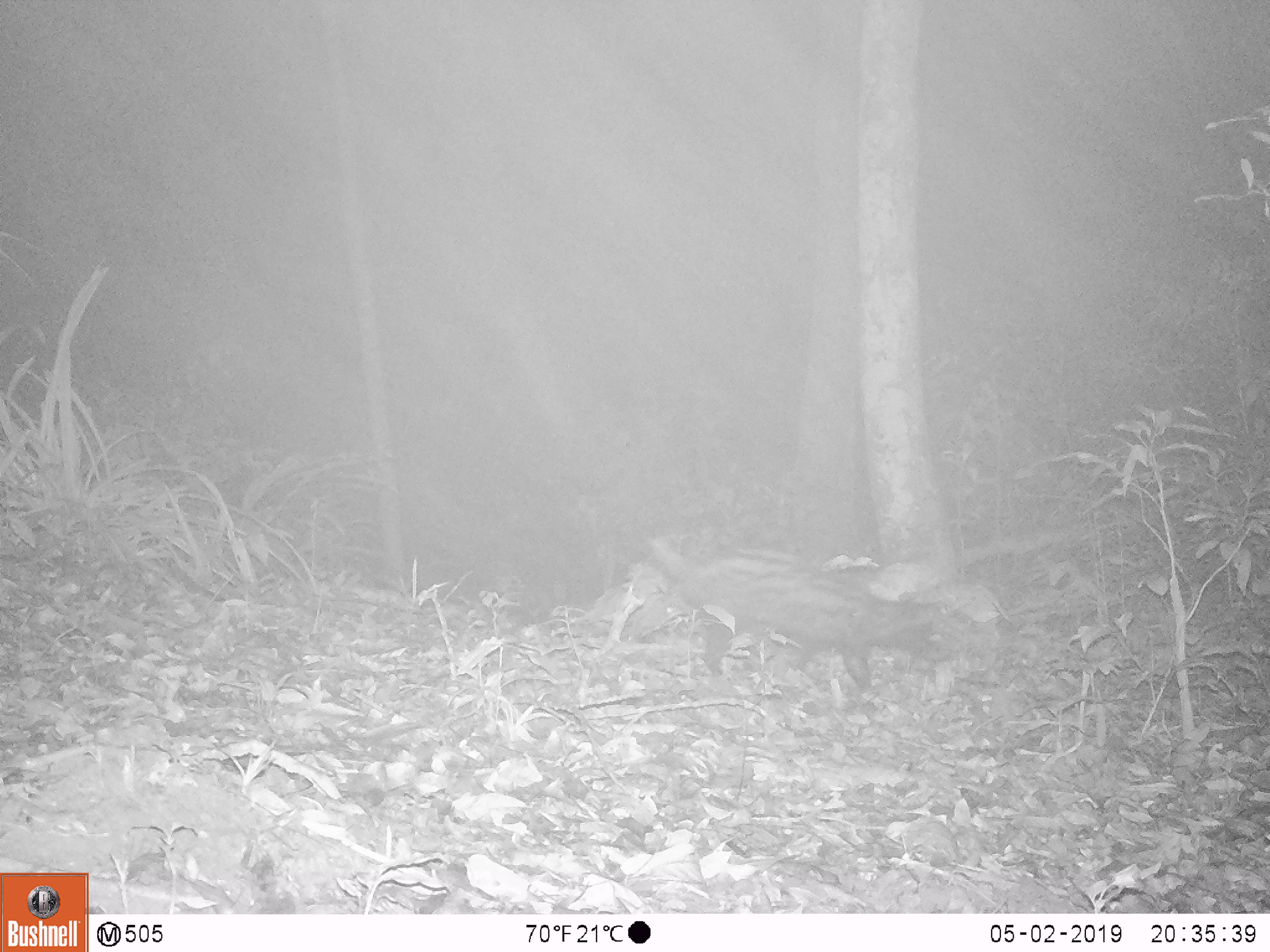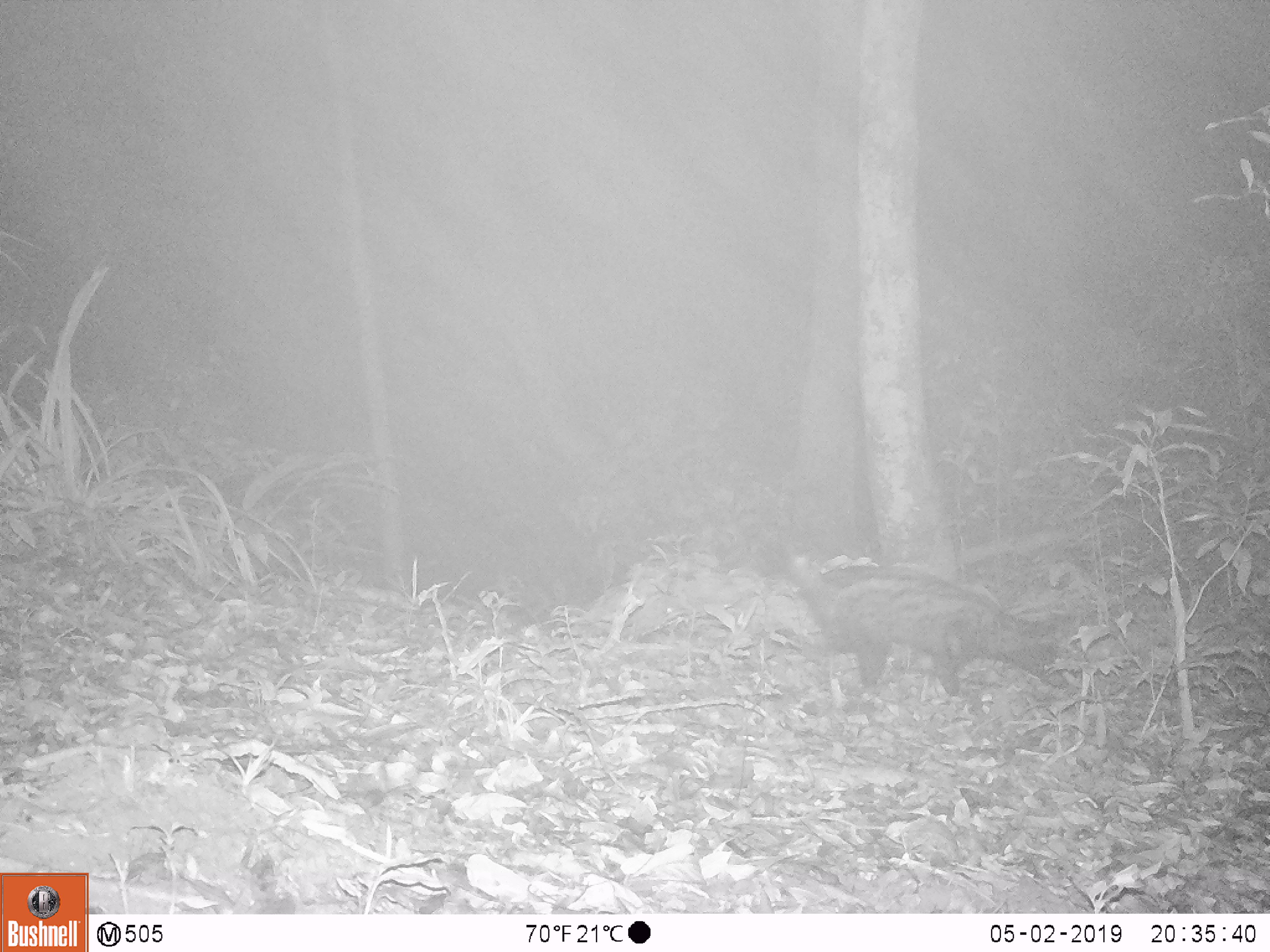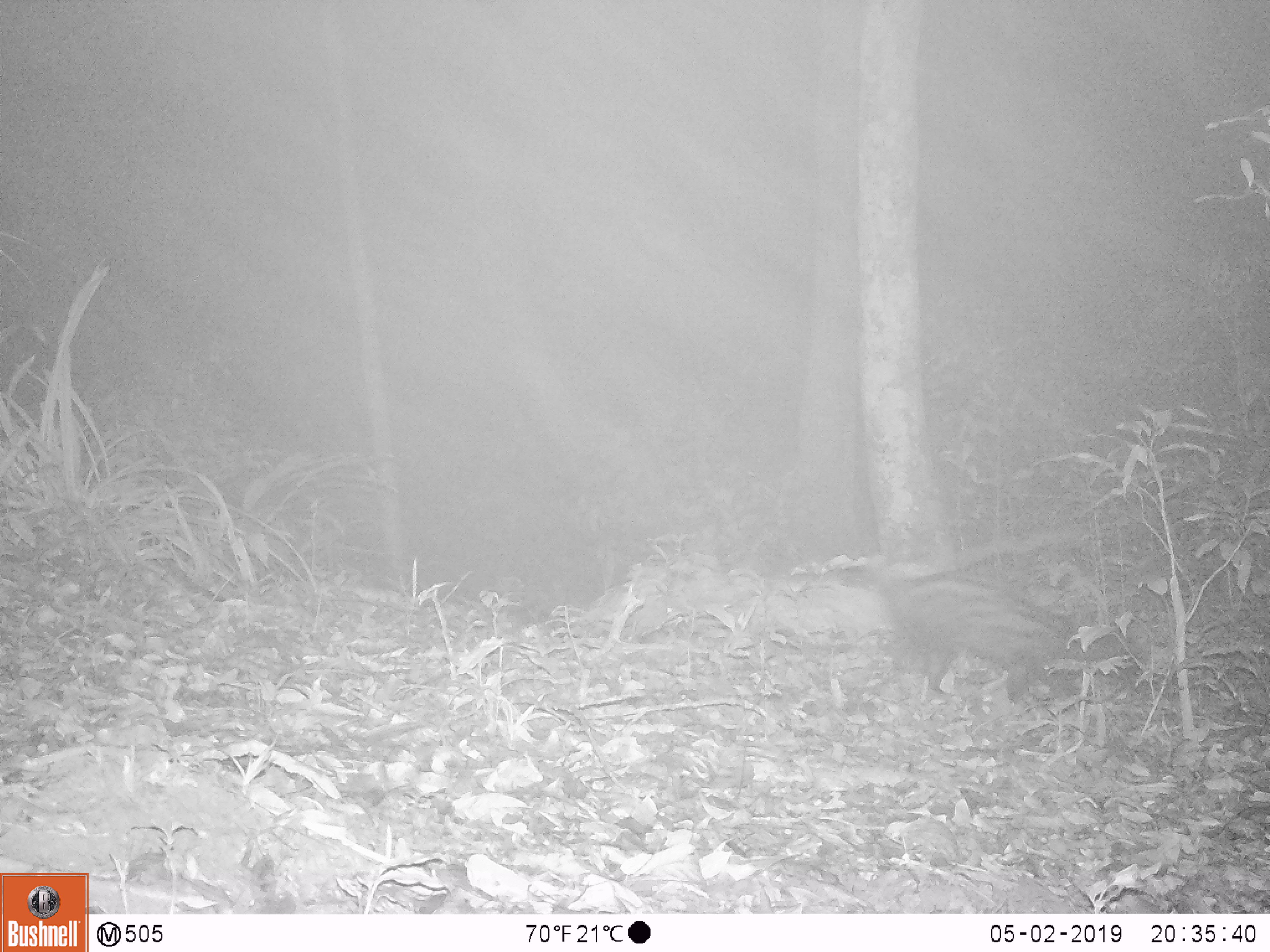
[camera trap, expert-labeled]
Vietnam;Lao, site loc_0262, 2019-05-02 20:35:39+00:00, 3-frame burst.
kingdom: Animalia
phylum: Chordata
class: Mammalia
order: Carnivora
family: Viverridae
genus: Paradoxurus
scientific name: Paradoxurus hermaphroditus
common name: common palm civet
Common palm civet (Paradoxurus hermaphroditus). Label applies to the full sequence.